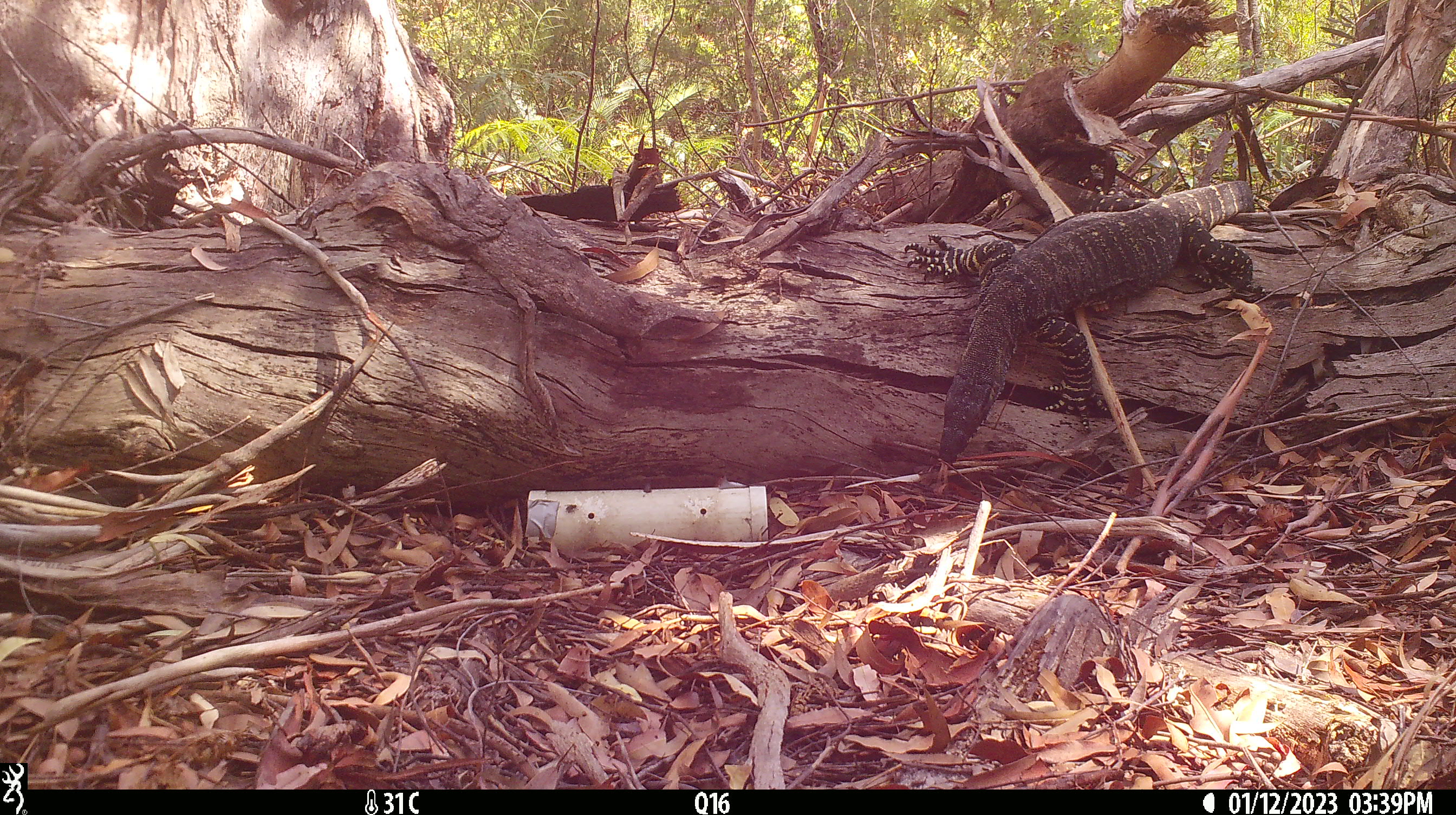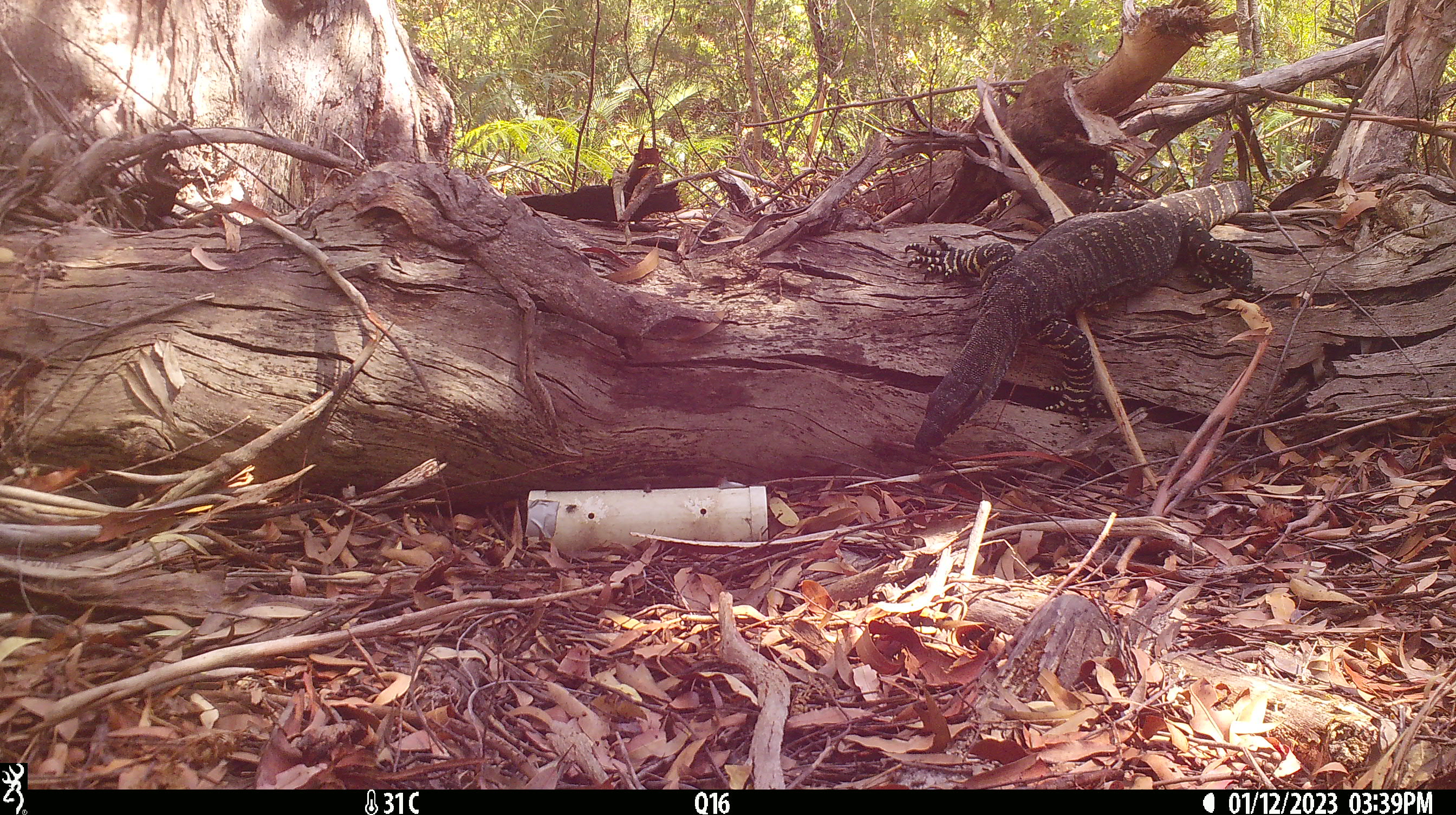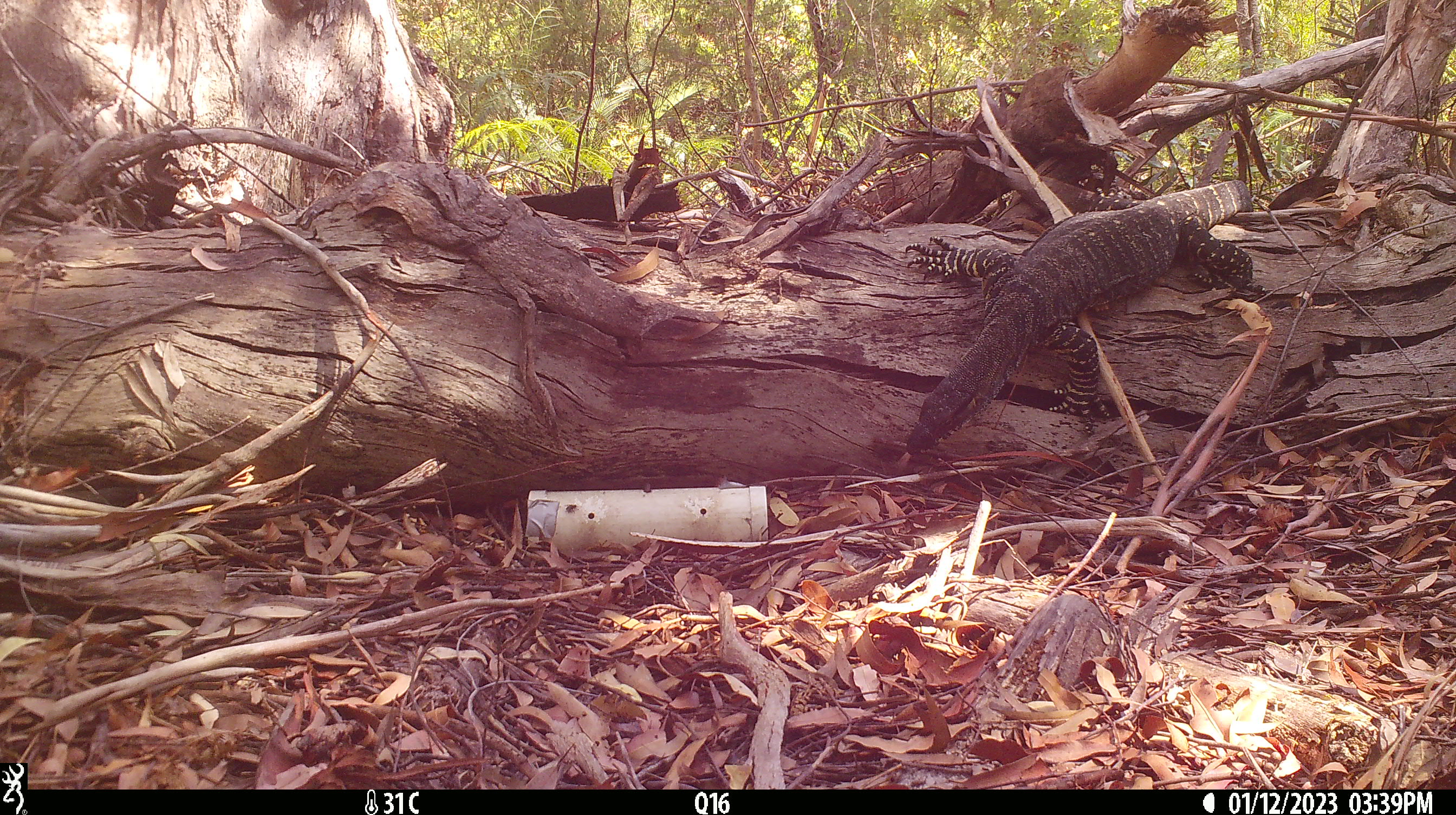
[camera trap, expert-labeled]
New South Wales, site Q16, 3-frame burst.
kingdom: Animalia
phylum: Chordata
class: Reptilia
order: Squamata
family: Varanidae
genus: Varanus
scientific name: Varanus varius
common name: lace monitor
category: goanna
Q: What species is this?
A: Goanna (lace monitor) (Varanus varius).